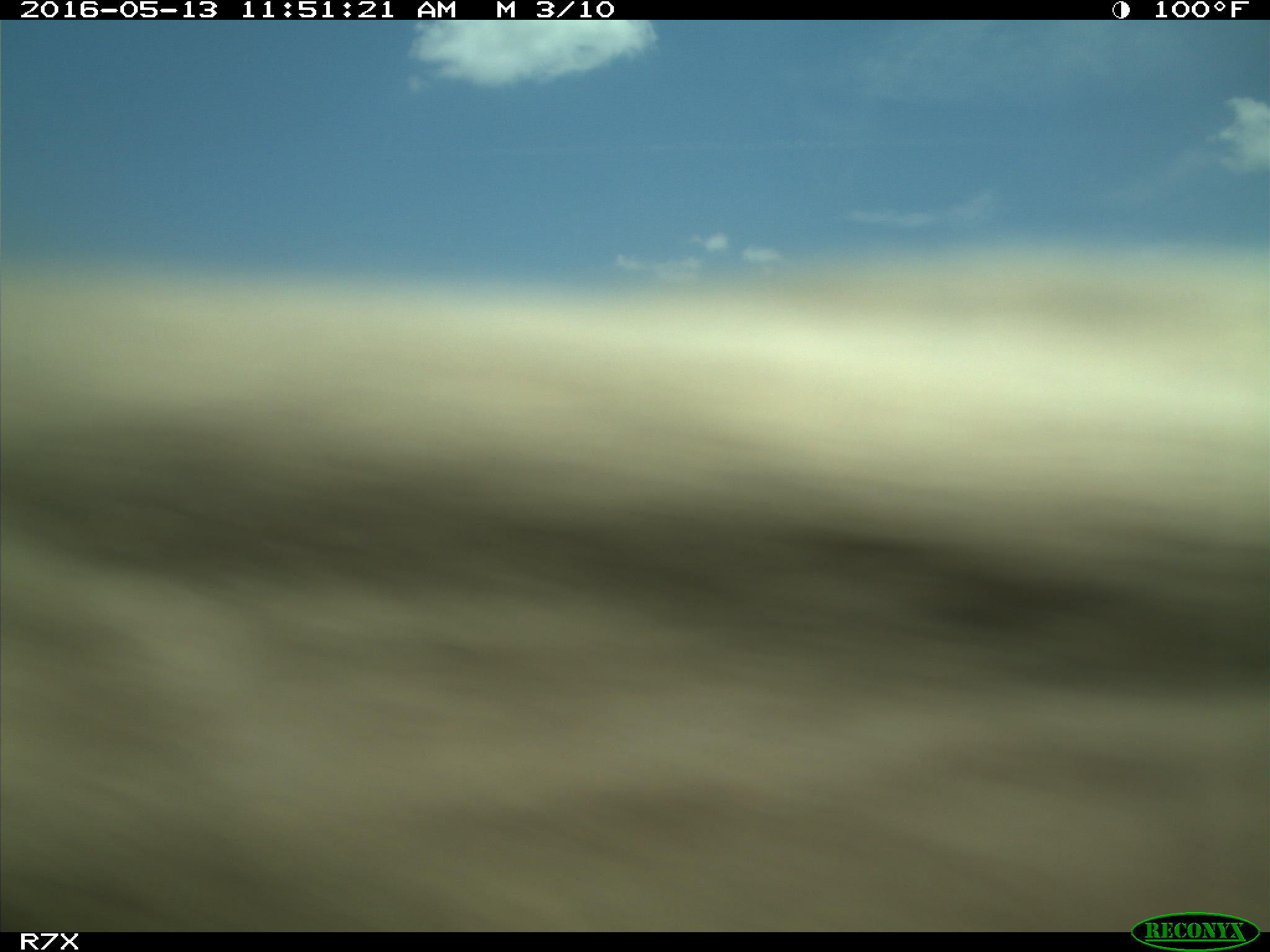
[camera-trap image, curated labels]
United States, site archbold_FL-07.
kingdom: Animalia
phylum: Chordata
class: Mammalia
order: Artiodactyla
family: Bovidae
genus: Bos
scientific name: Bos taurus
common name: domestic cow